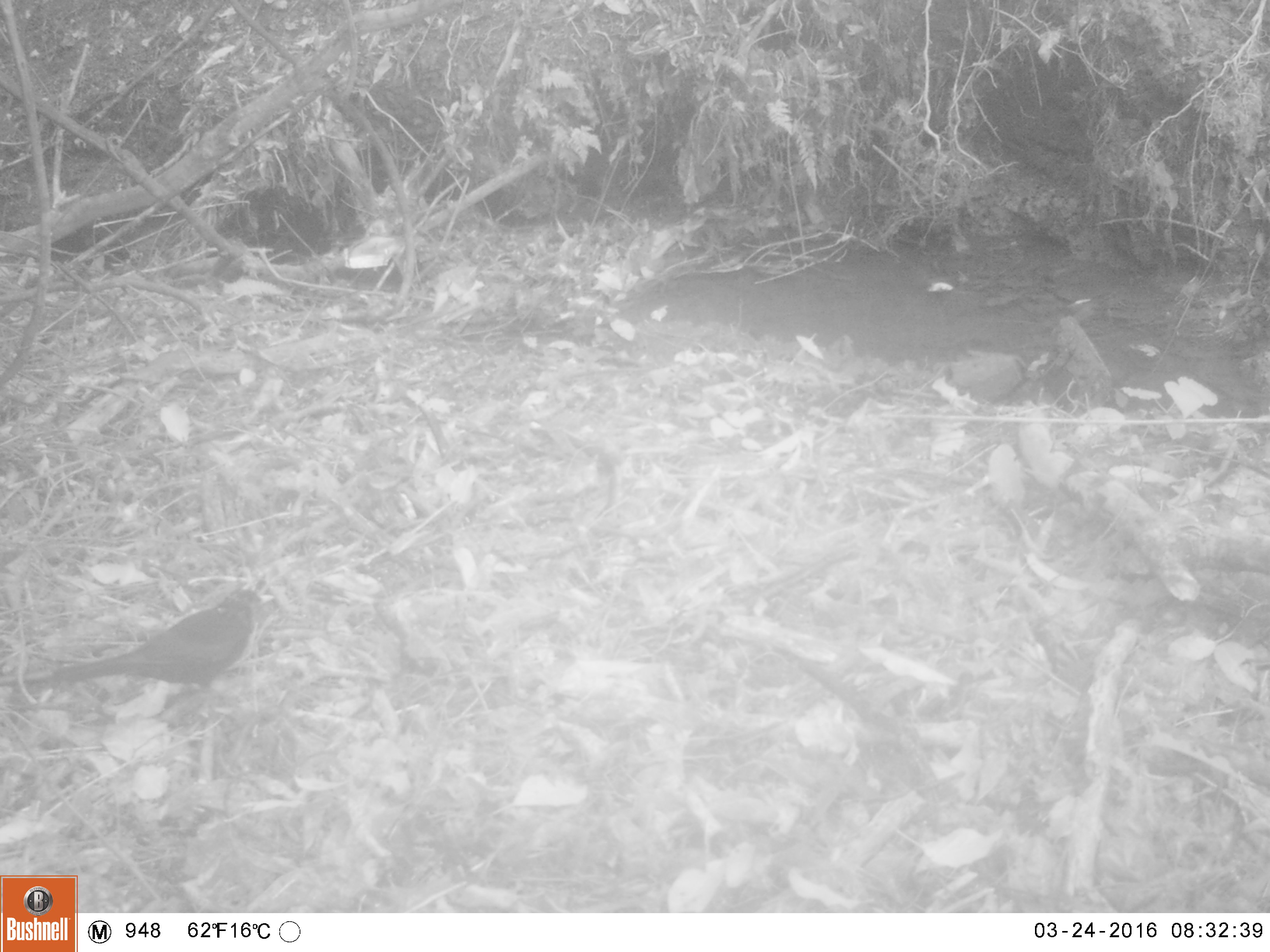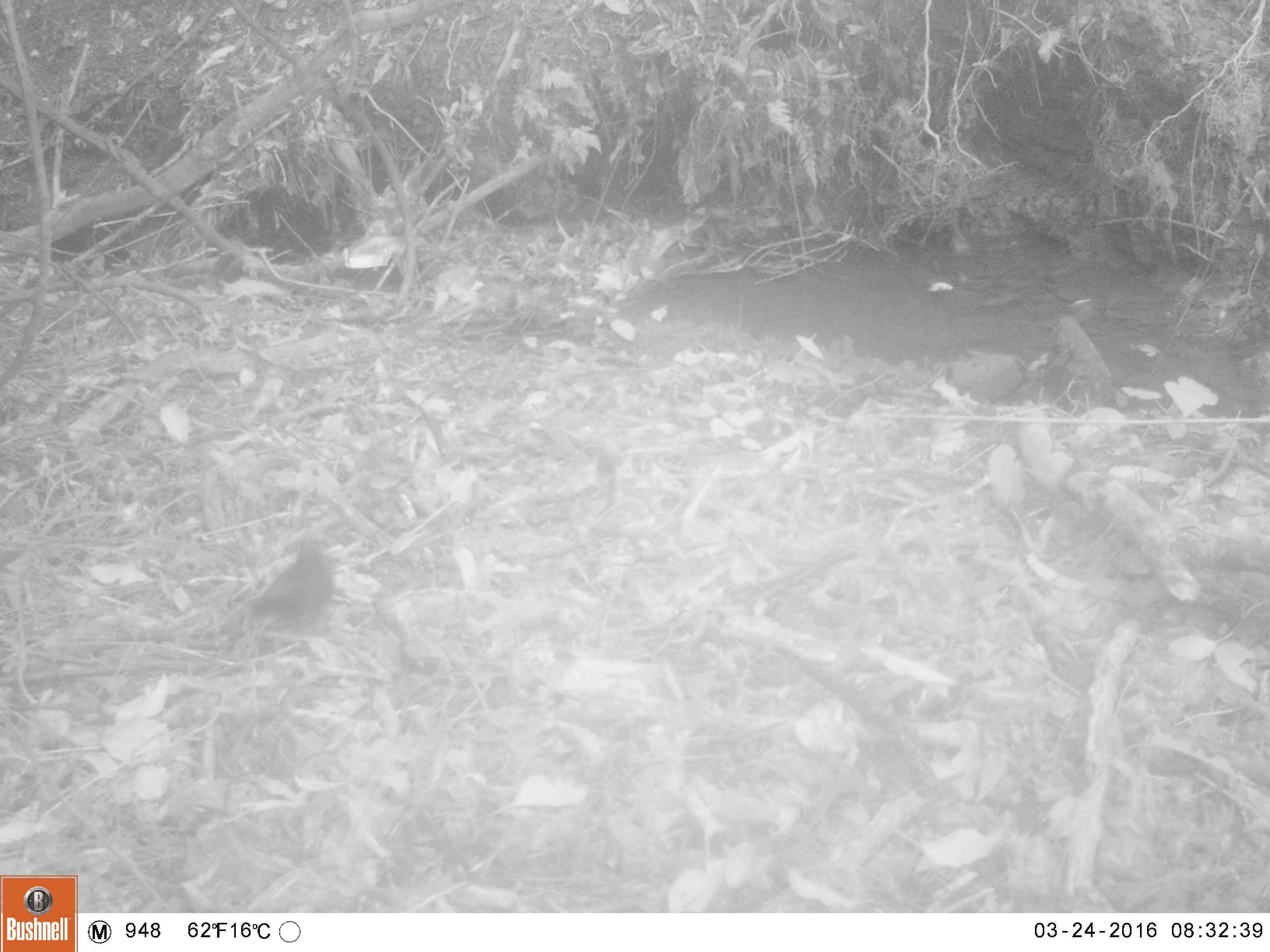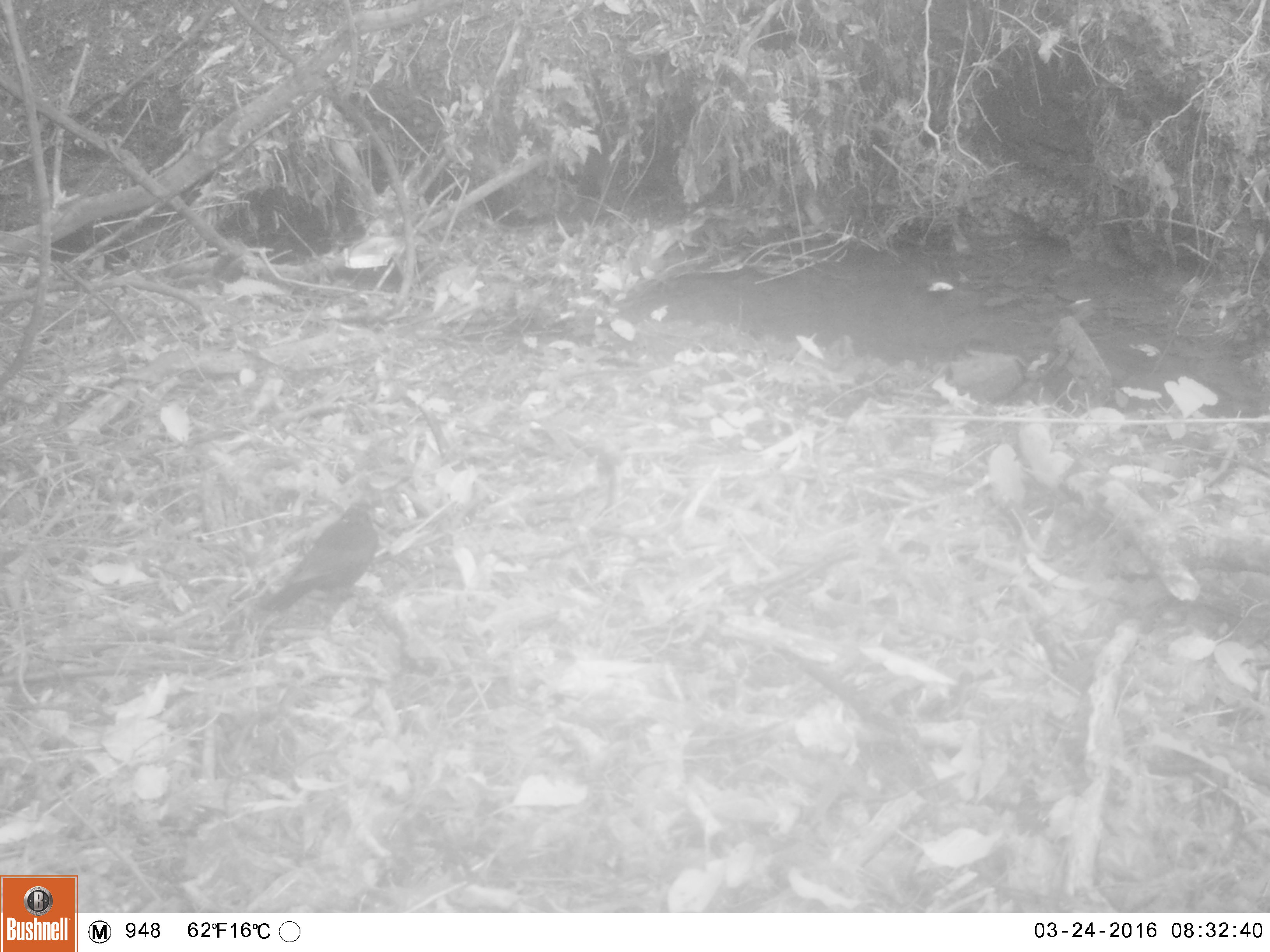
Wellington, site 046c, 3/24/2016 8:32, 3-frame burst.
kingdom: Animalia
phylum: Chordata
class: Aves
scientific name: Aves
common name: bird